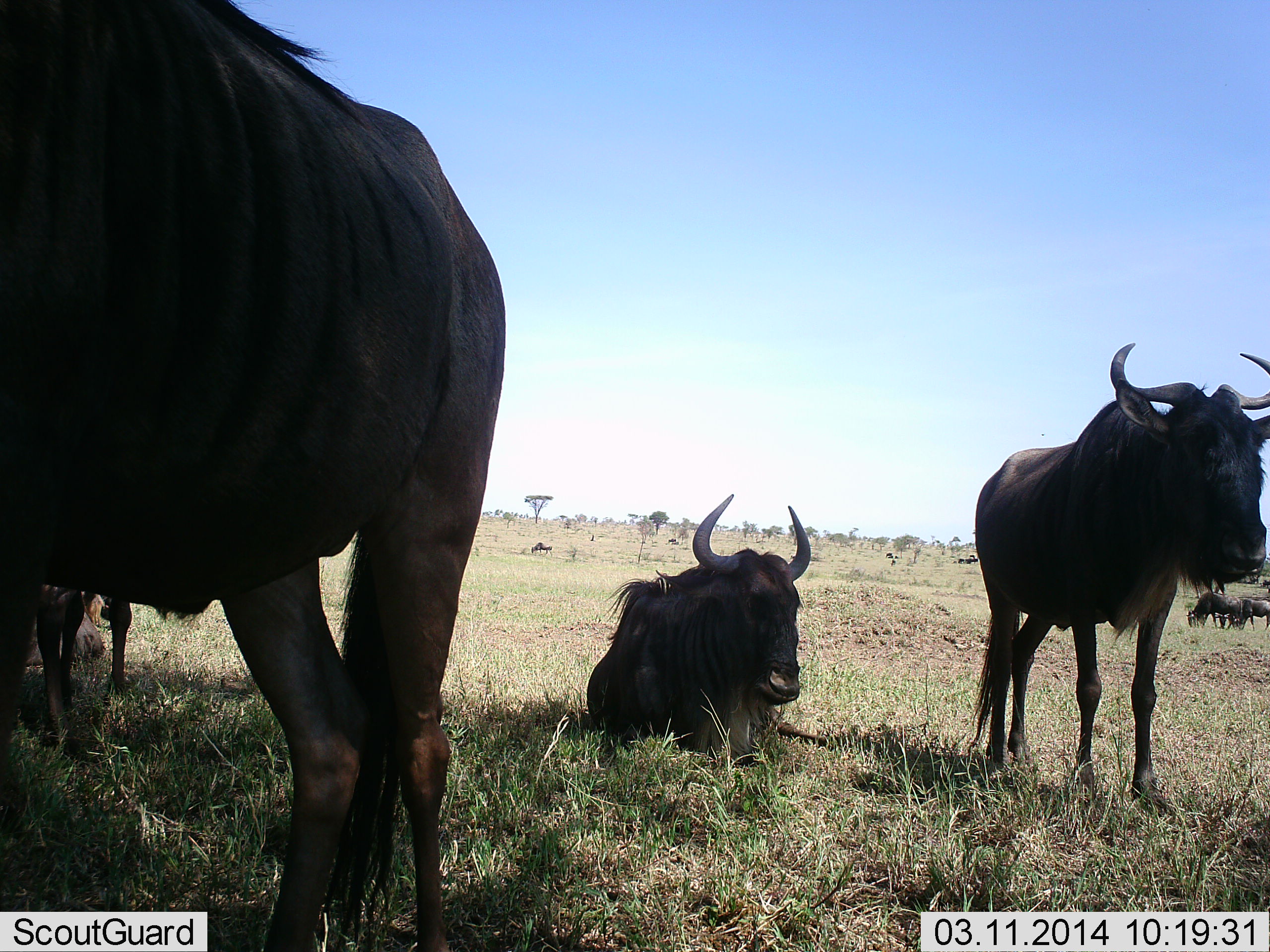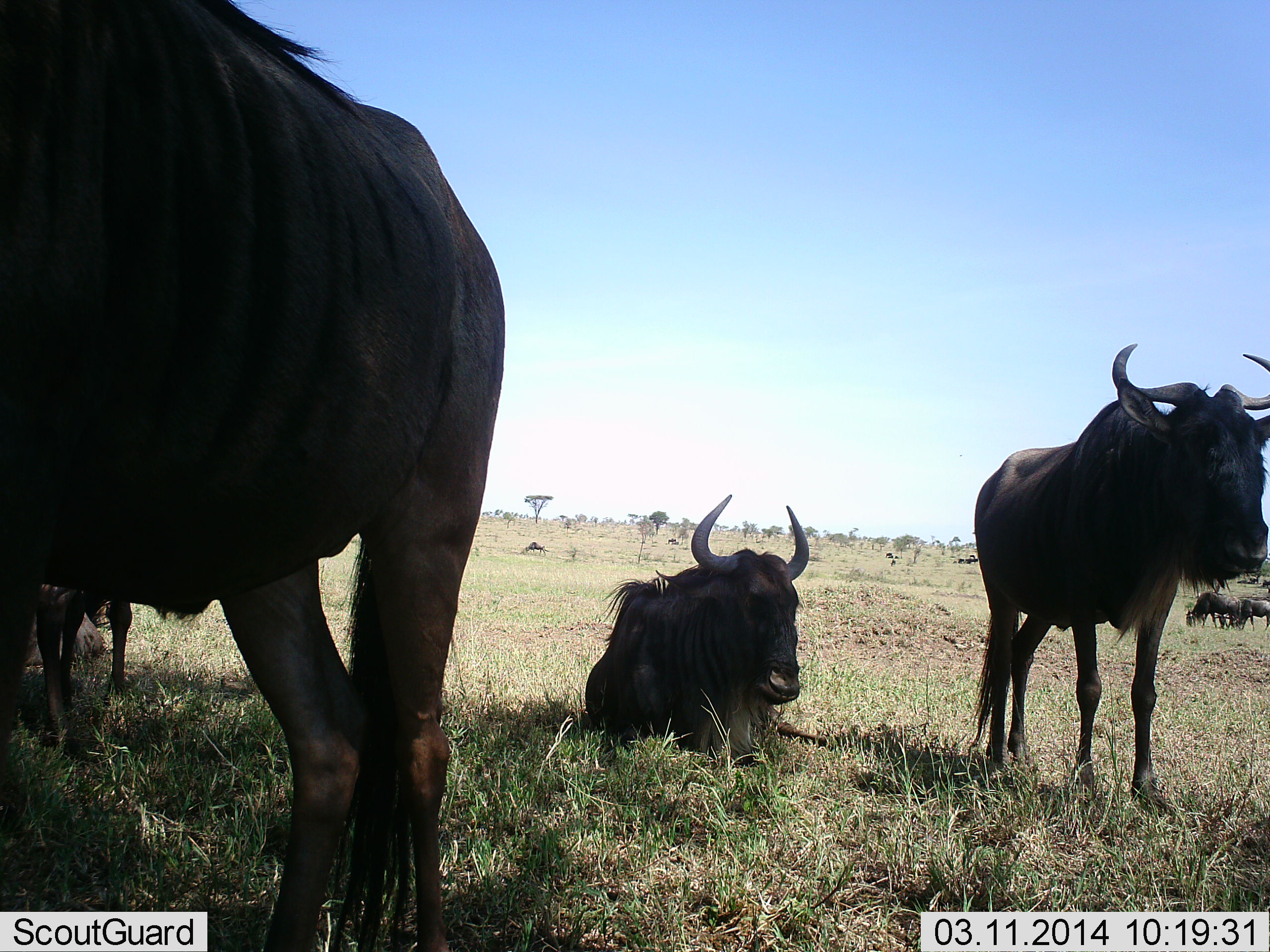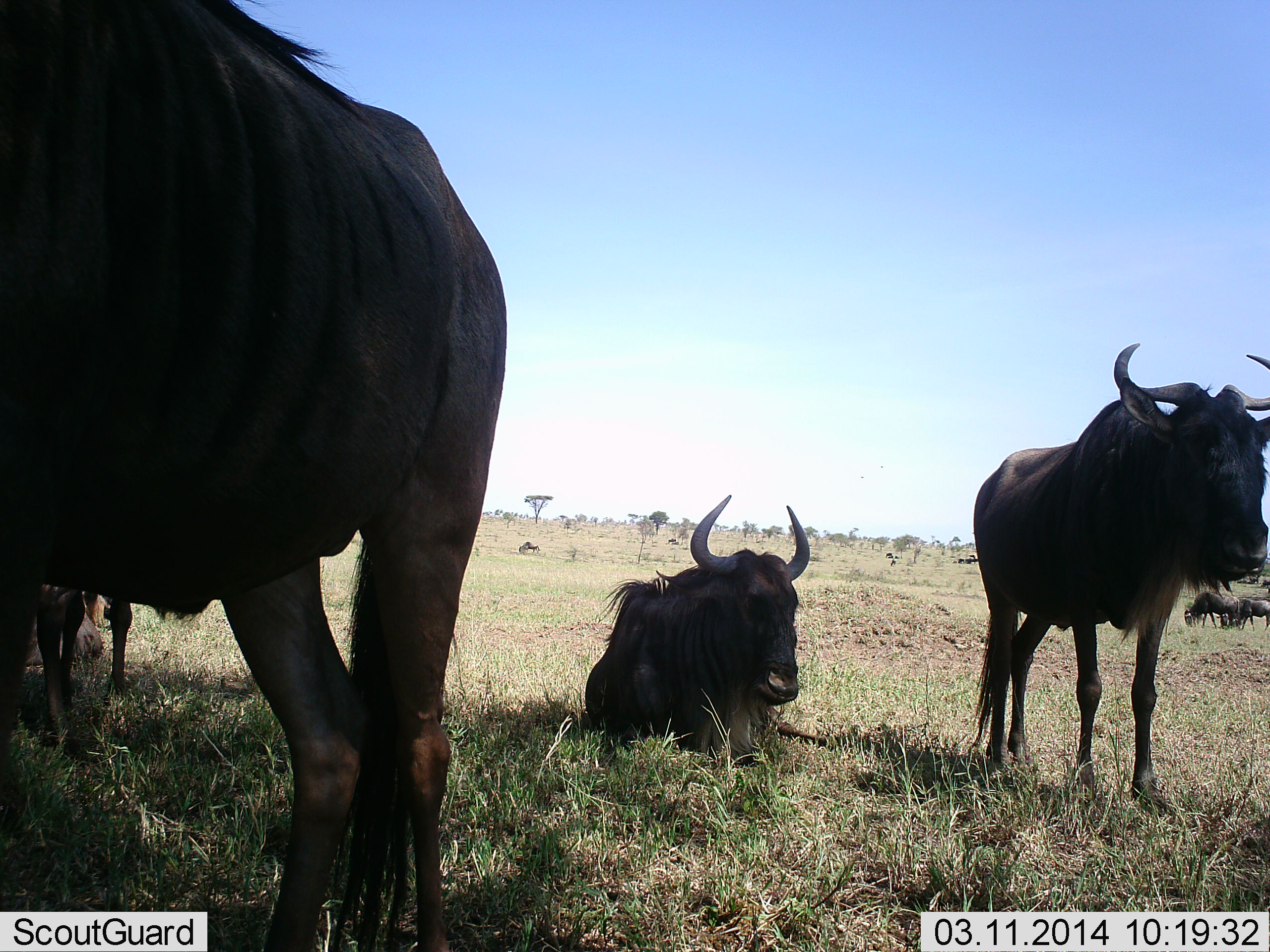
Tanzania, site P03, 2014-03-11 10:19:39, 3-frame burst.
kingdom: Animalia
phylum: Chordata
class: Mammalia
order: Artiodactyla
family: Bovidae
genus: Connochaetes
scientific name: Connochaetes taurinus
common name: blue wildebeest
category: wildebeest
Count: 7.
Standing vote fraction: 90%.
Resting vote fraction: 90%.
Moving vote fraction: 10%.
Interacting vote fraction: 0%.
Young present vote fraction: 0%.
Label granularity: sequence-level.